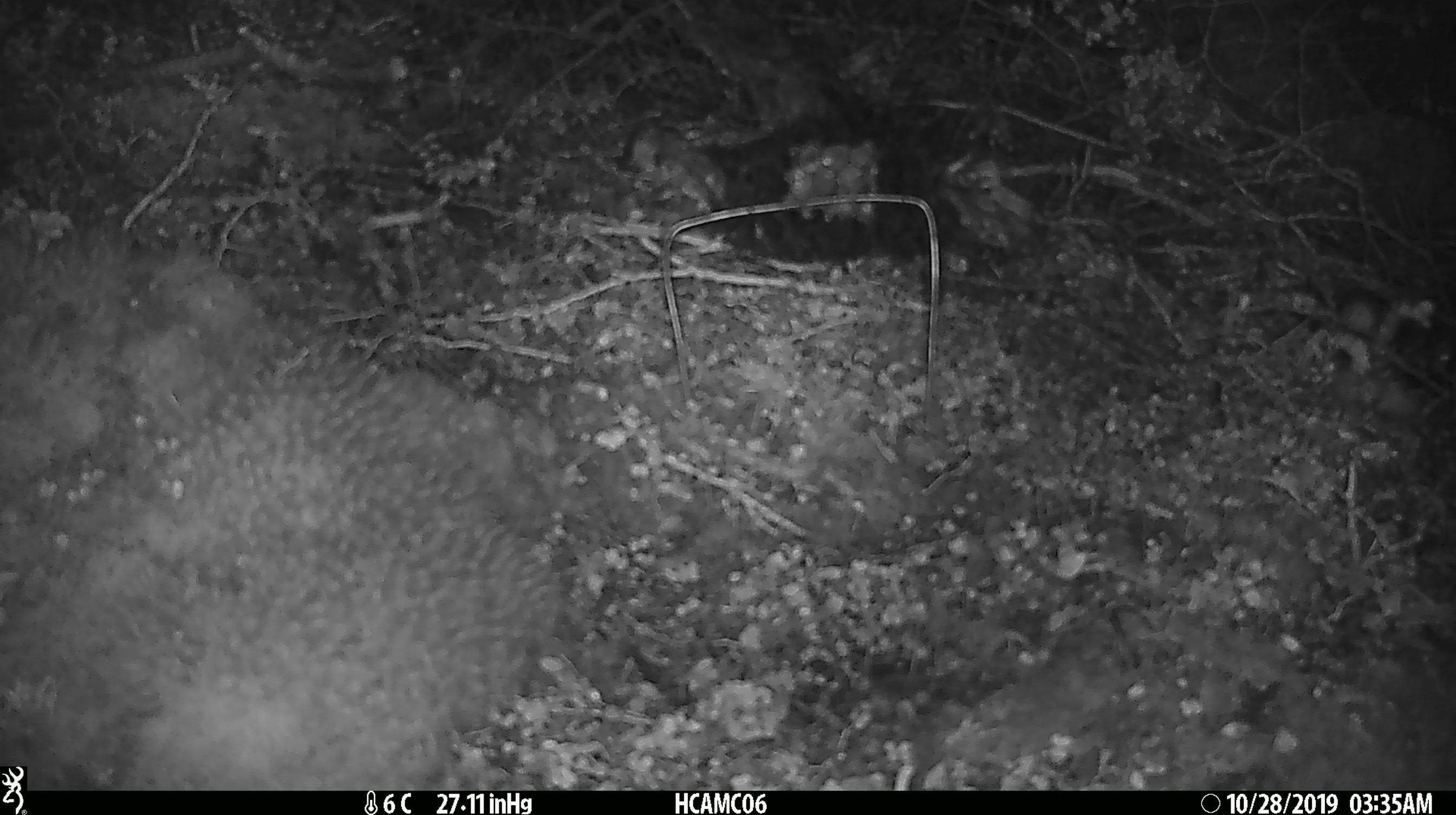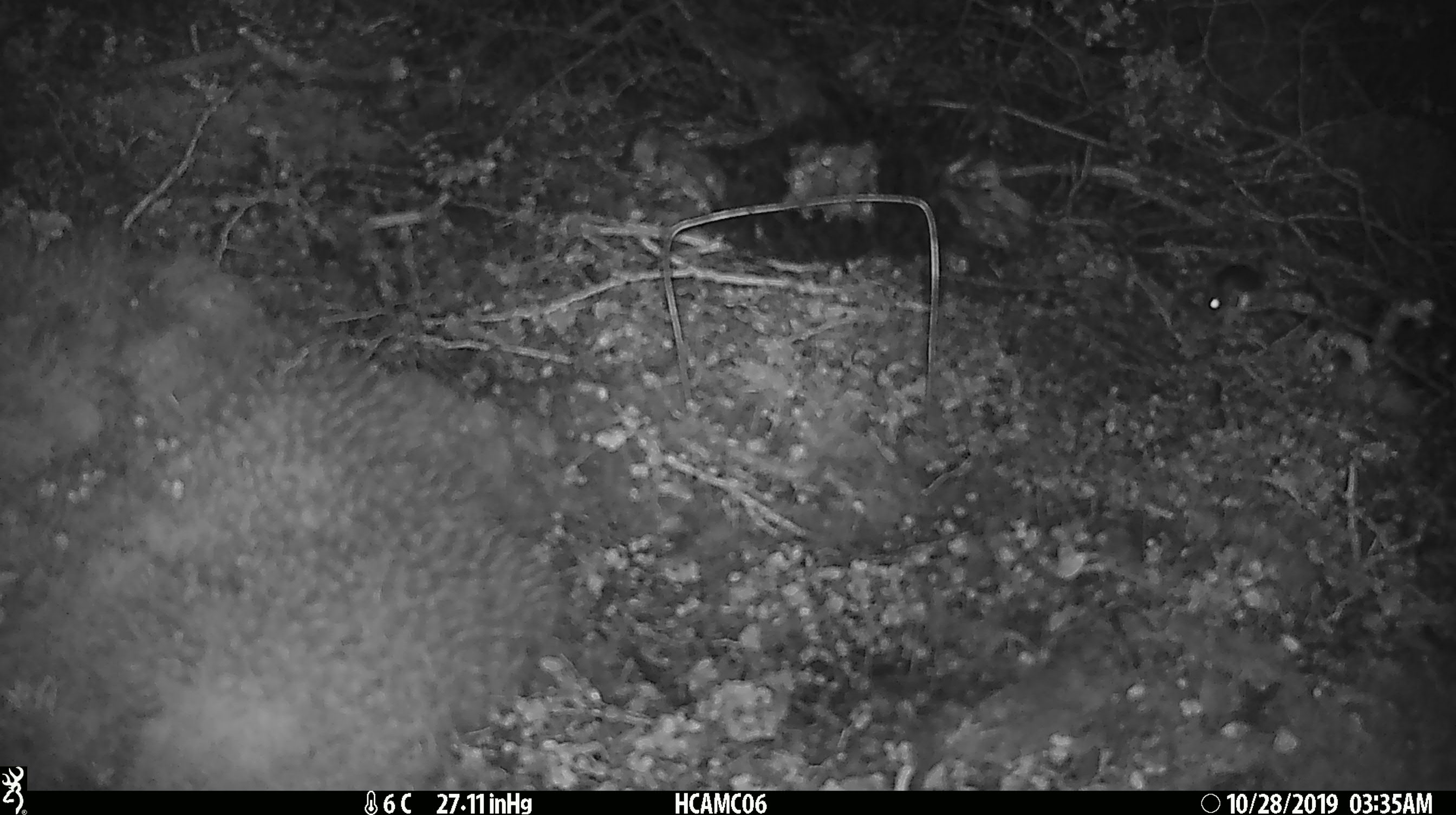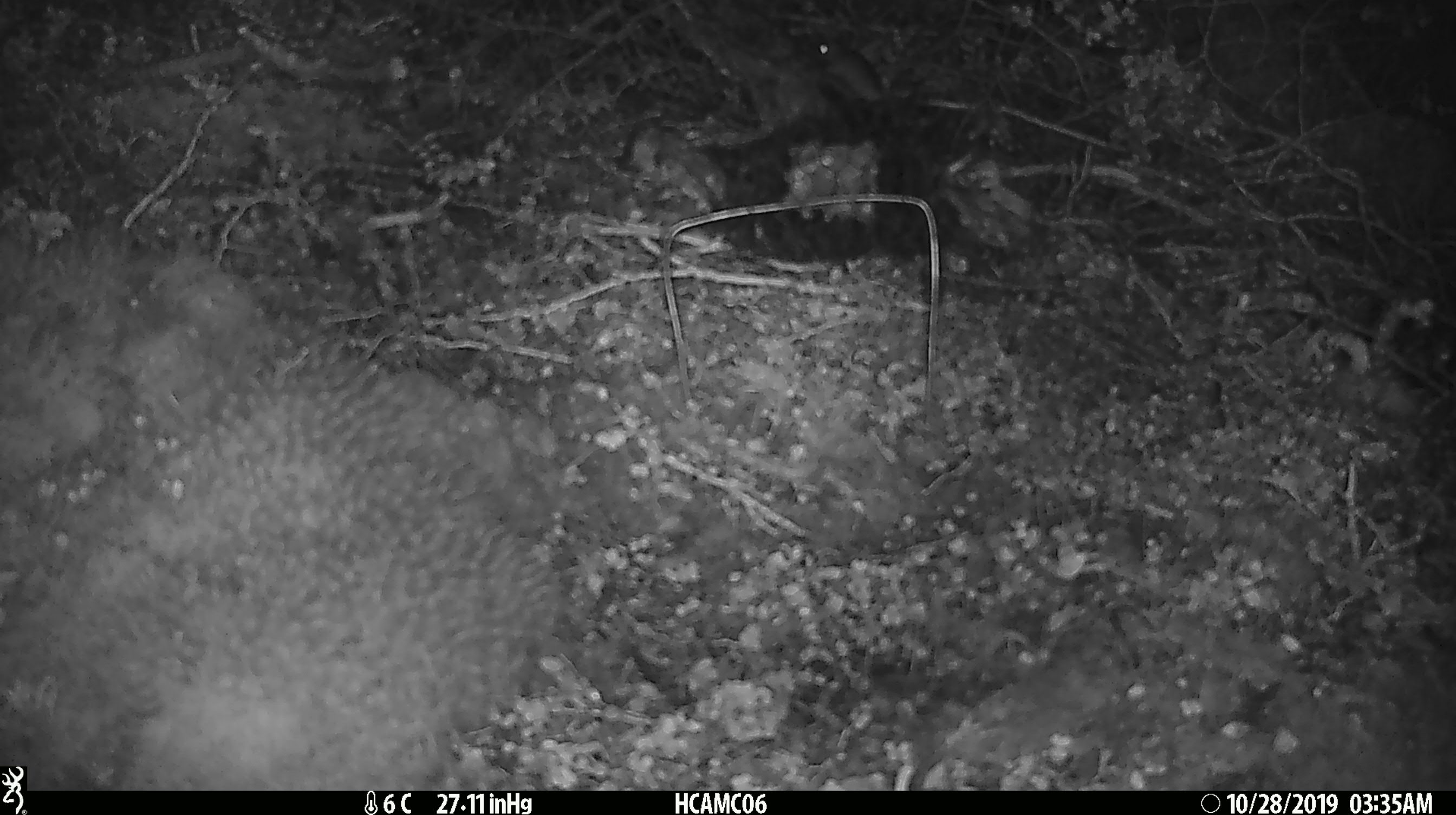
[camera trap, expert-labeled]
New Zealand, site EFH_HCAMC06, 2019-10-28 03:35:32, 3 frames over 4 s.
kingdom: Animalia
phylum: Chordata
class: Mammalia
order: Rodentia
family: Muridae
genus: Mus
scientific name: Mus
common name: mouse